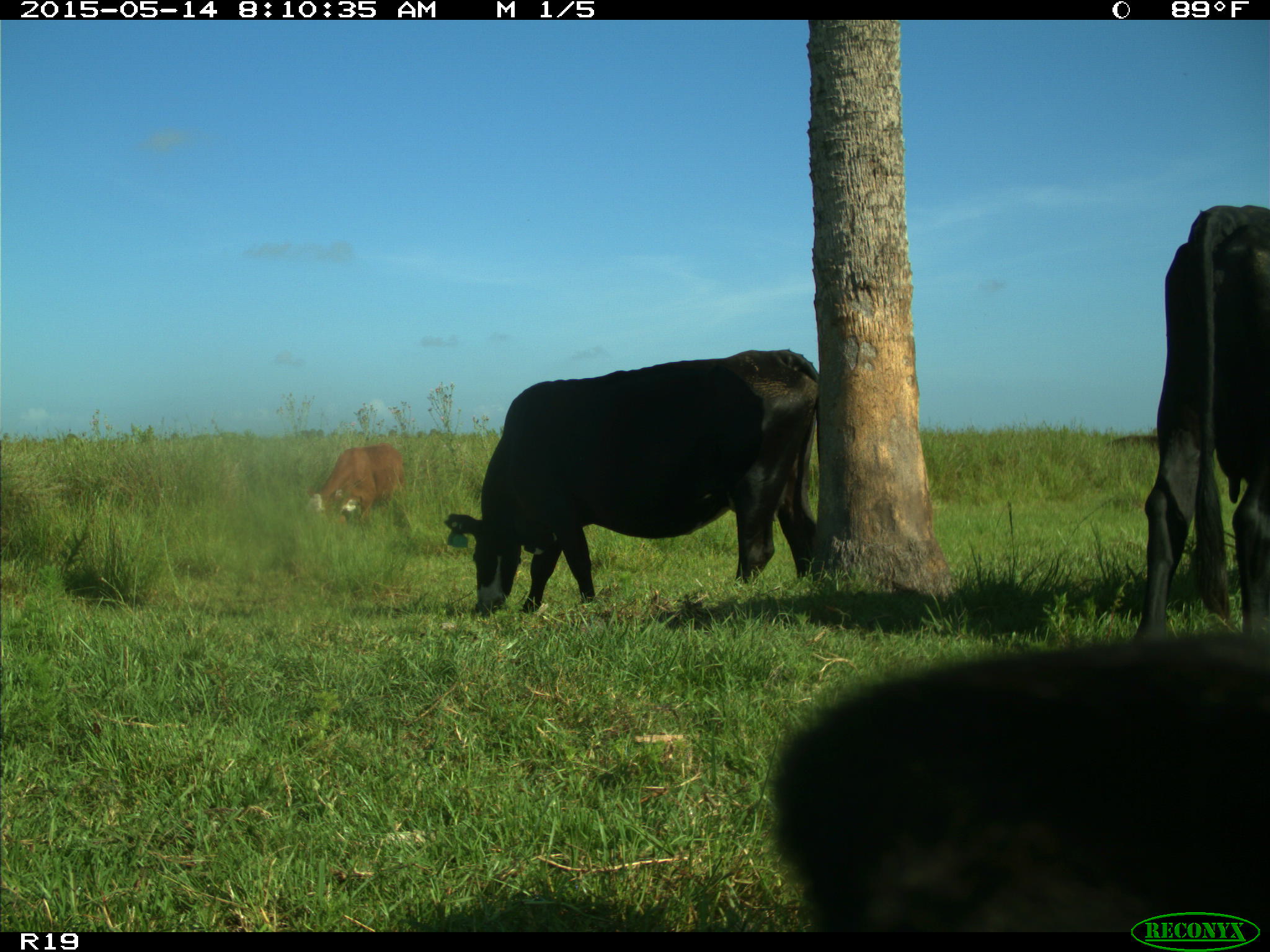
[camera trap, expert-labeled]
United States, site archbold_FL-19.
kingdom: Animalia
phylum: Chordata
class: Mammalia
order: Artiodactyla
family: Bovidae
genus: Bos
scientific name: Bos taurus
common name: domestic cow